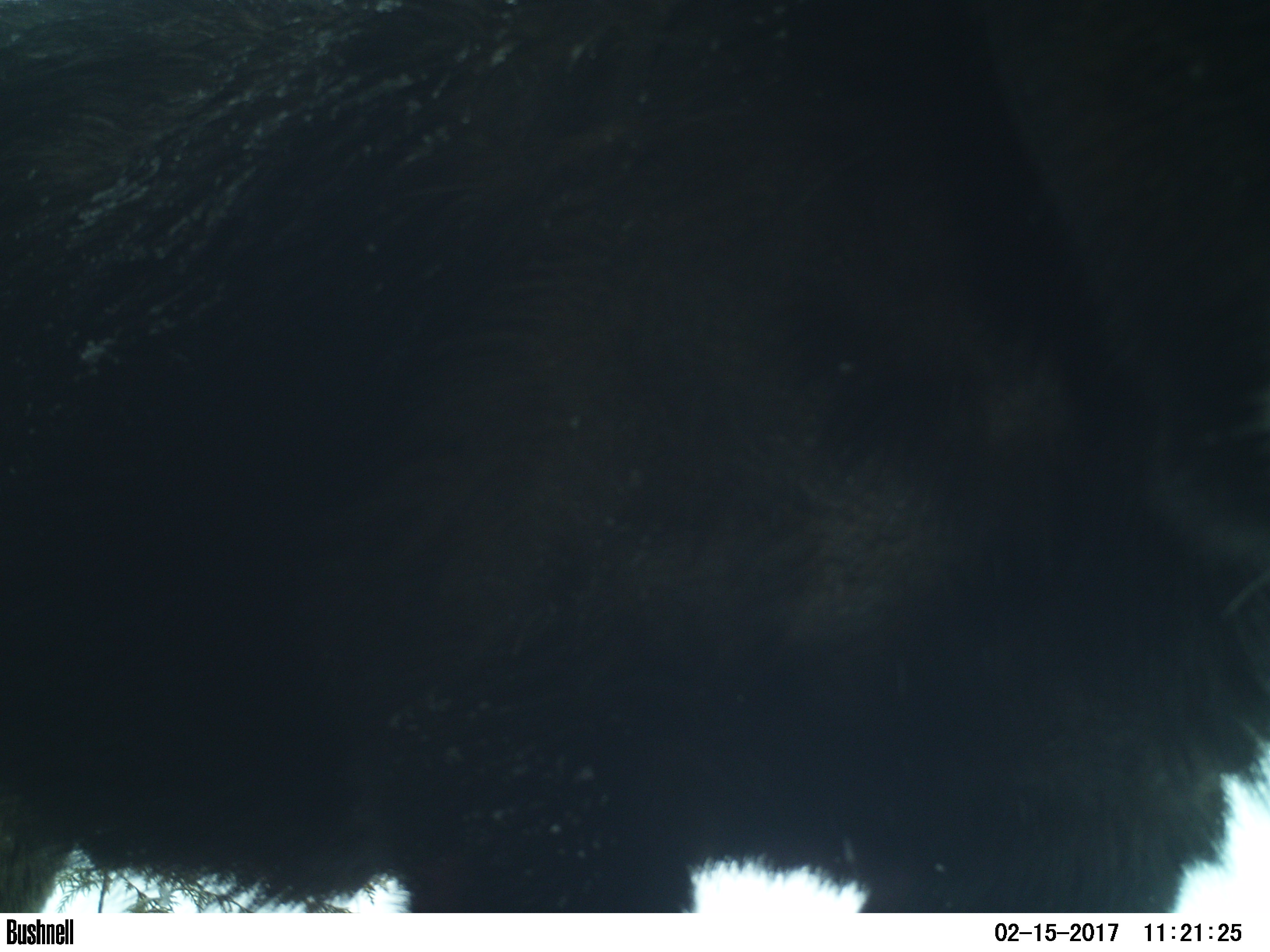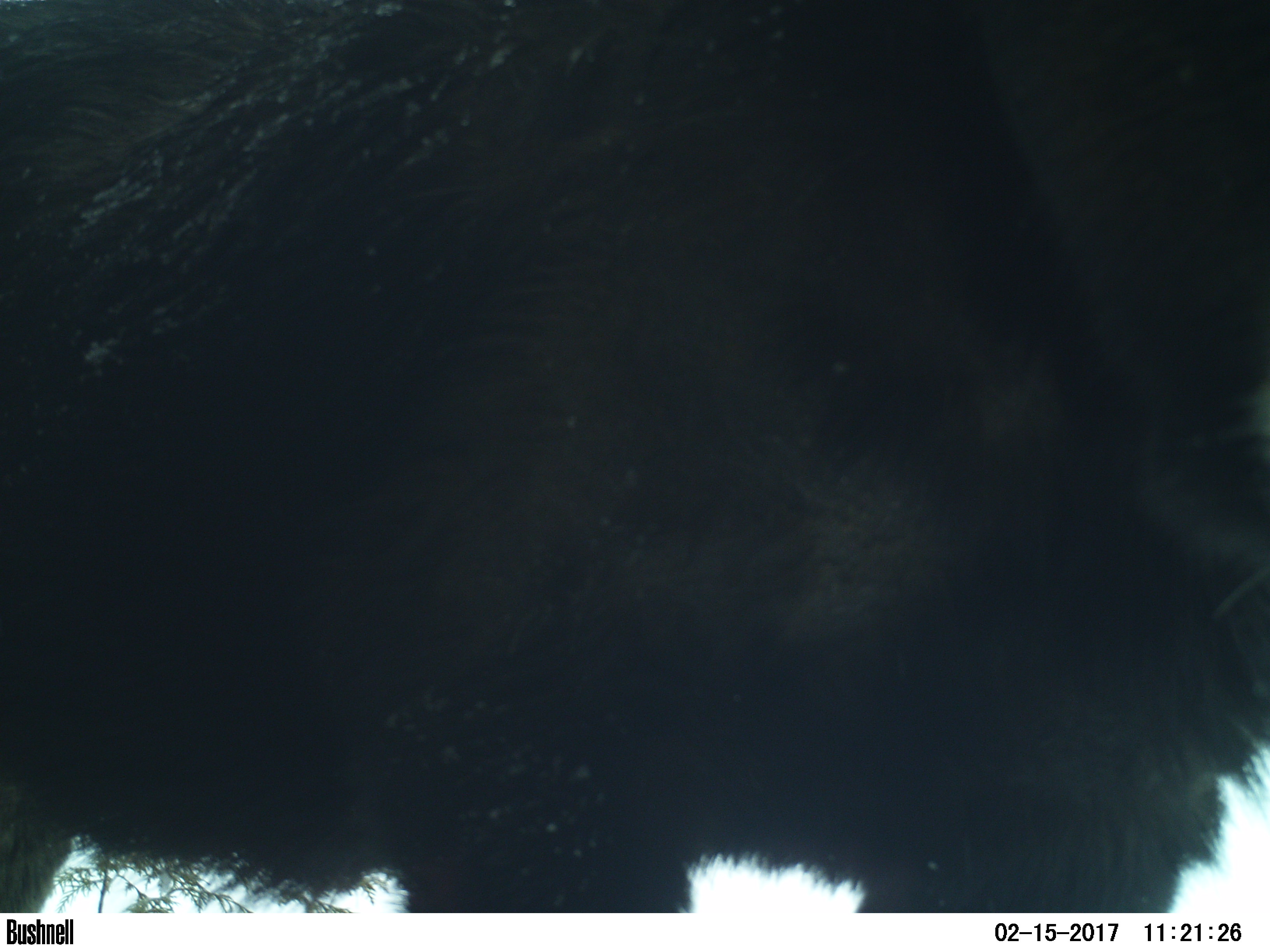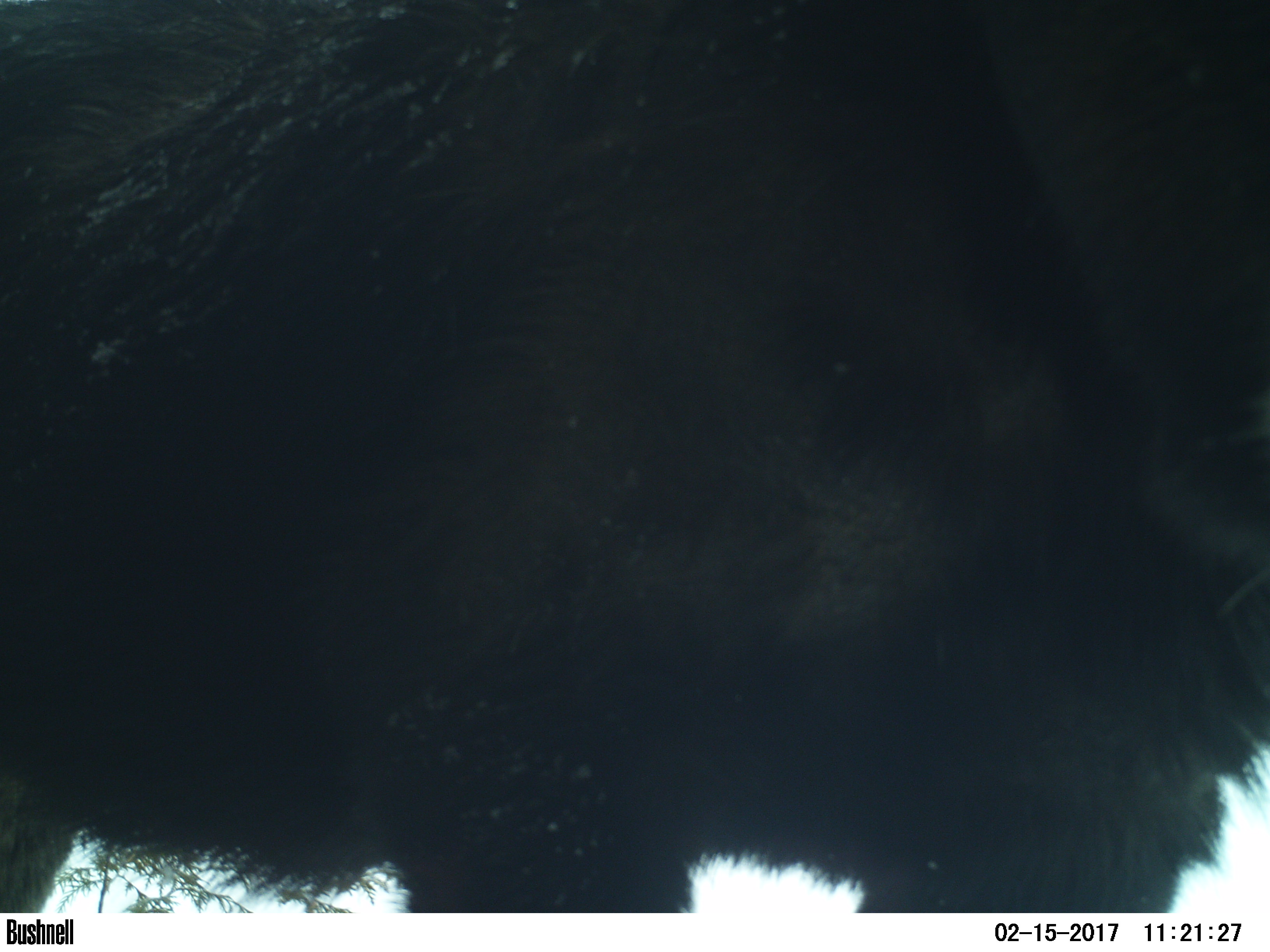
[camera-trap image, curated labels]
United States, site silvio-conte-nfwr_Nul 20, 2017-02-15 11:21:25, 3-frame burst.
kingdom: Animalia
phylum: Chordata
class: Mammalia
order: Artiodactyla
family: Cervidae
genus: Alces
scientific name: Alces alces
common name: moose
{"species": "moose (Alces alces)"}